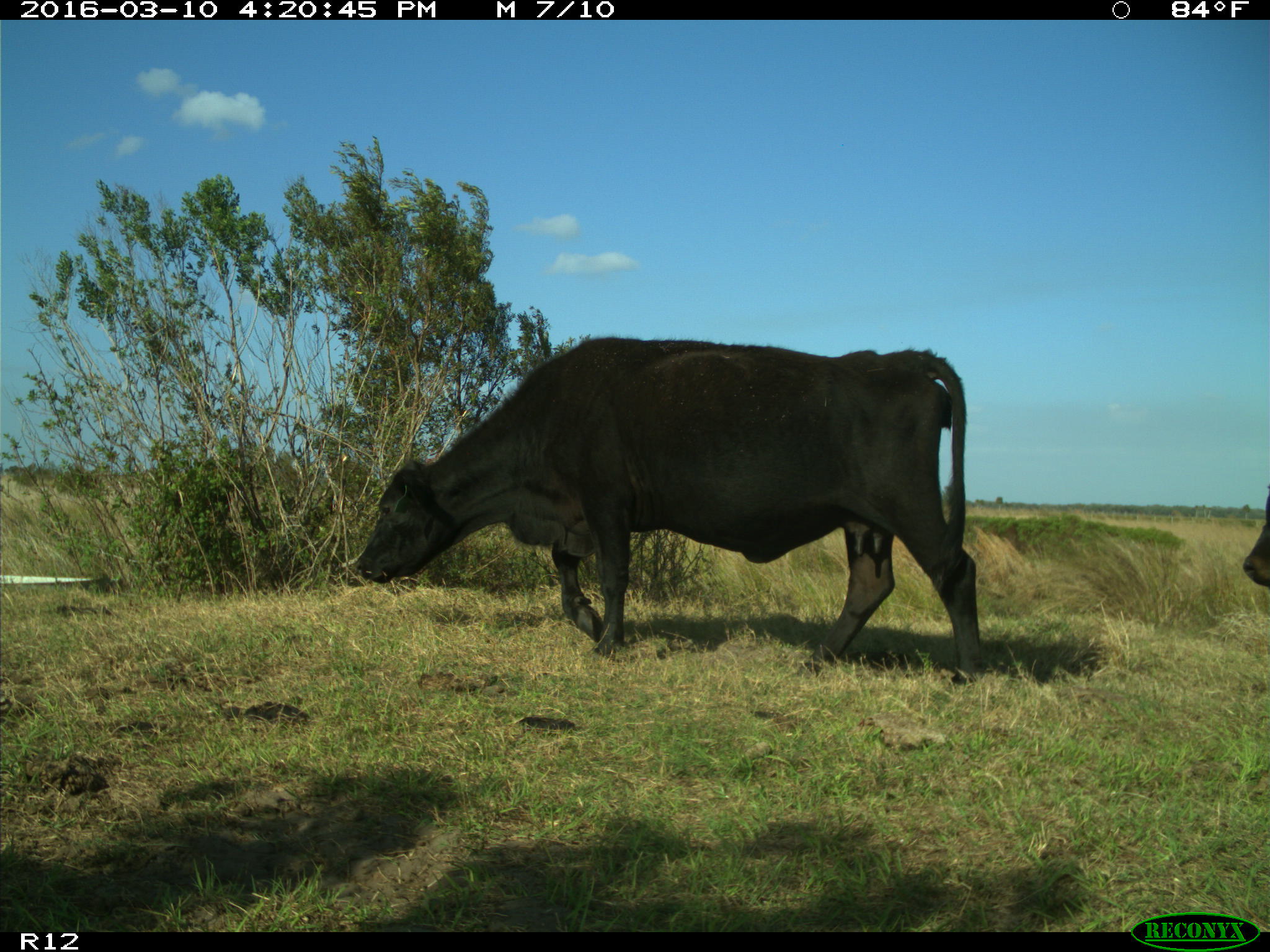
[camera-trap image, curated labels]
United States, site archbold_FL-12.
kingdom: Animalia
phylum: Chordata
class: Mammalia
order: Artiodactyla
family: Bovidae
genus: Bos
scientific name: Bos taurus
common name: domestic cow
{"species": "Bos taurus (domestic cow)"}